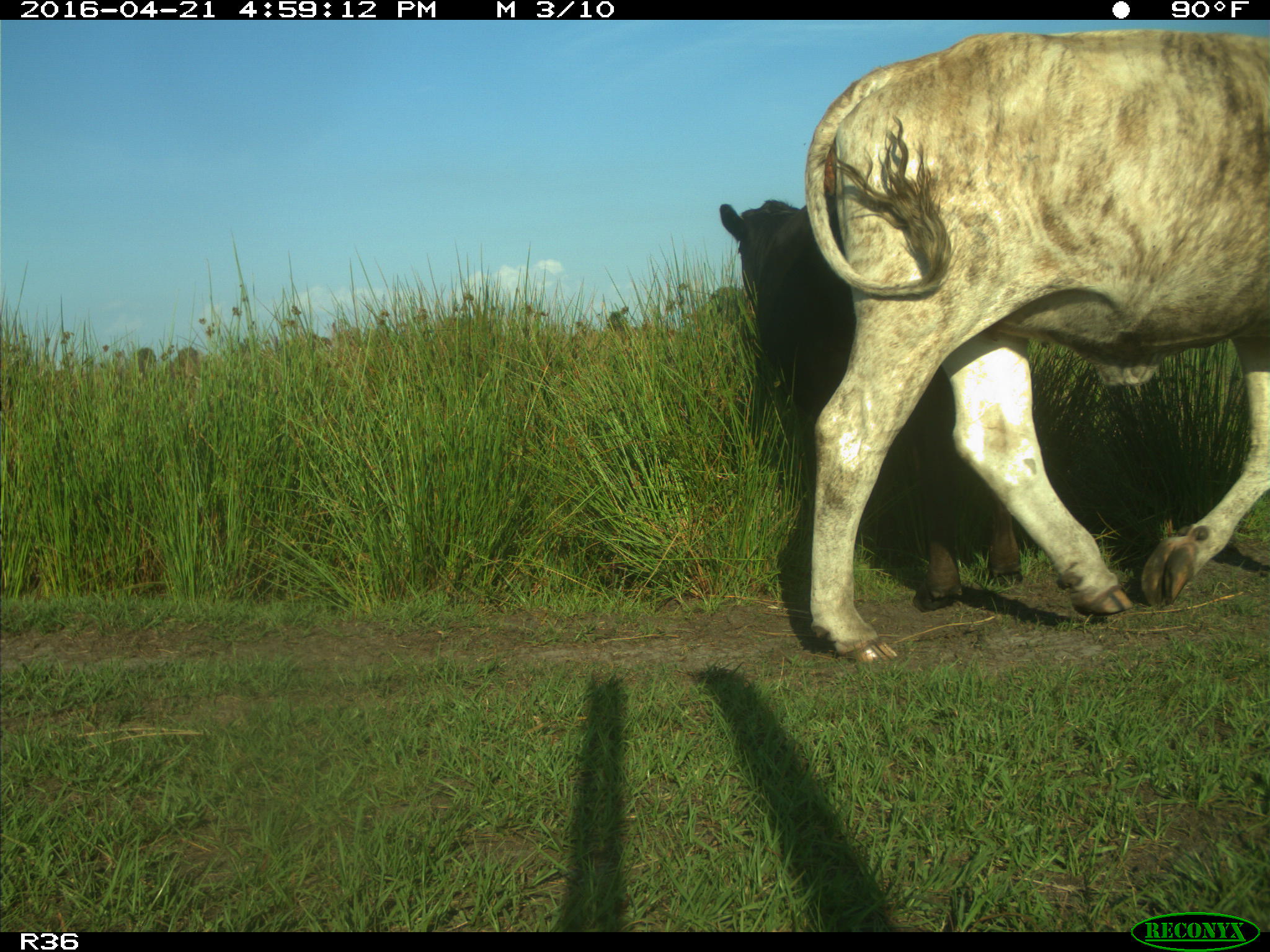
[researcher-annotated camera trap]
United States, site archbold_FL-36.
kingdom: Animalia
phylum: Chordata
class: Mammalia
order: Artiodactyla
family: Bovidae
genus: Bos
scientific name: Bos taurus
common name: domestic cow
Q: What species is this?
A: Bos taurus (domestic cow).